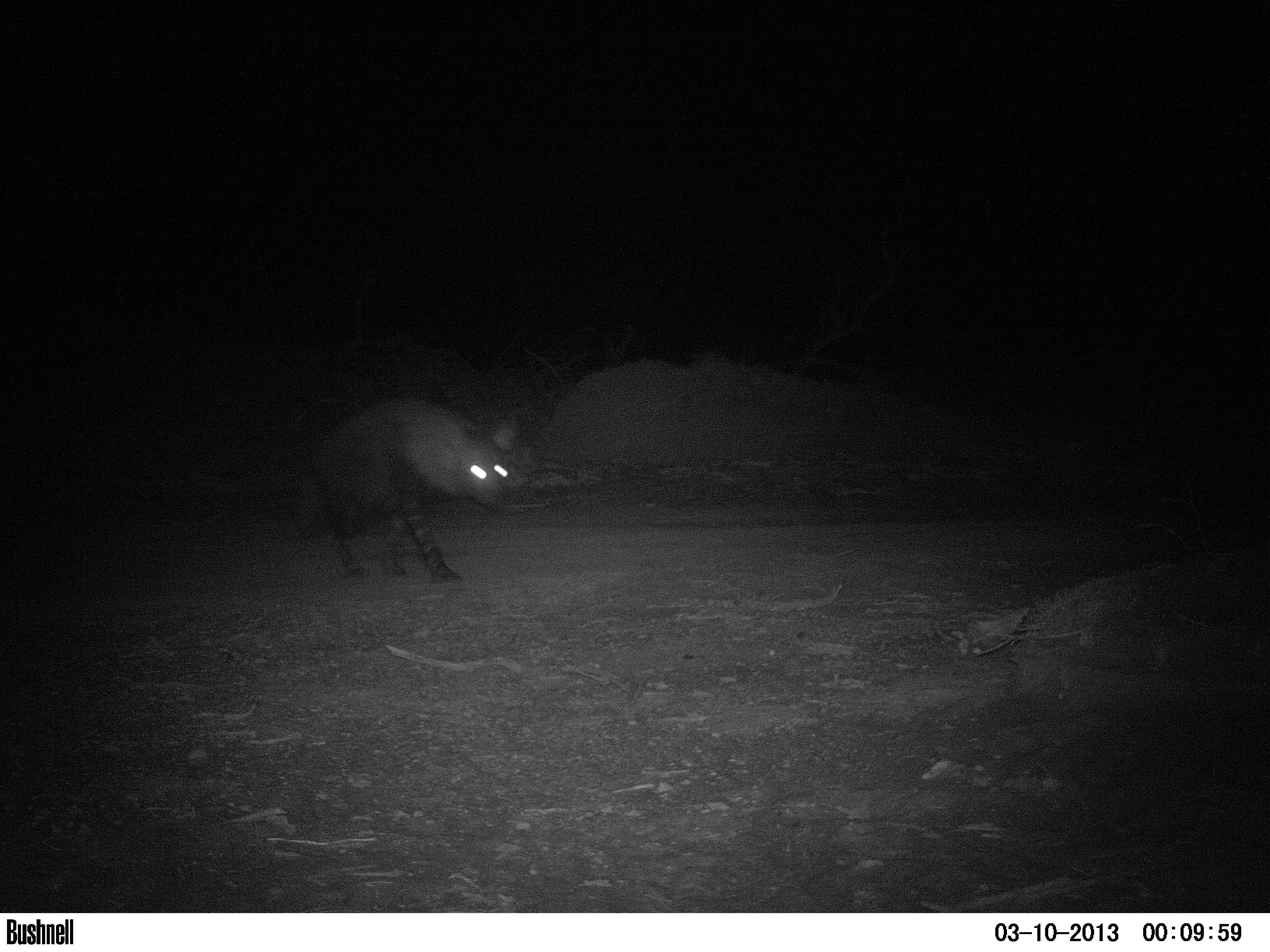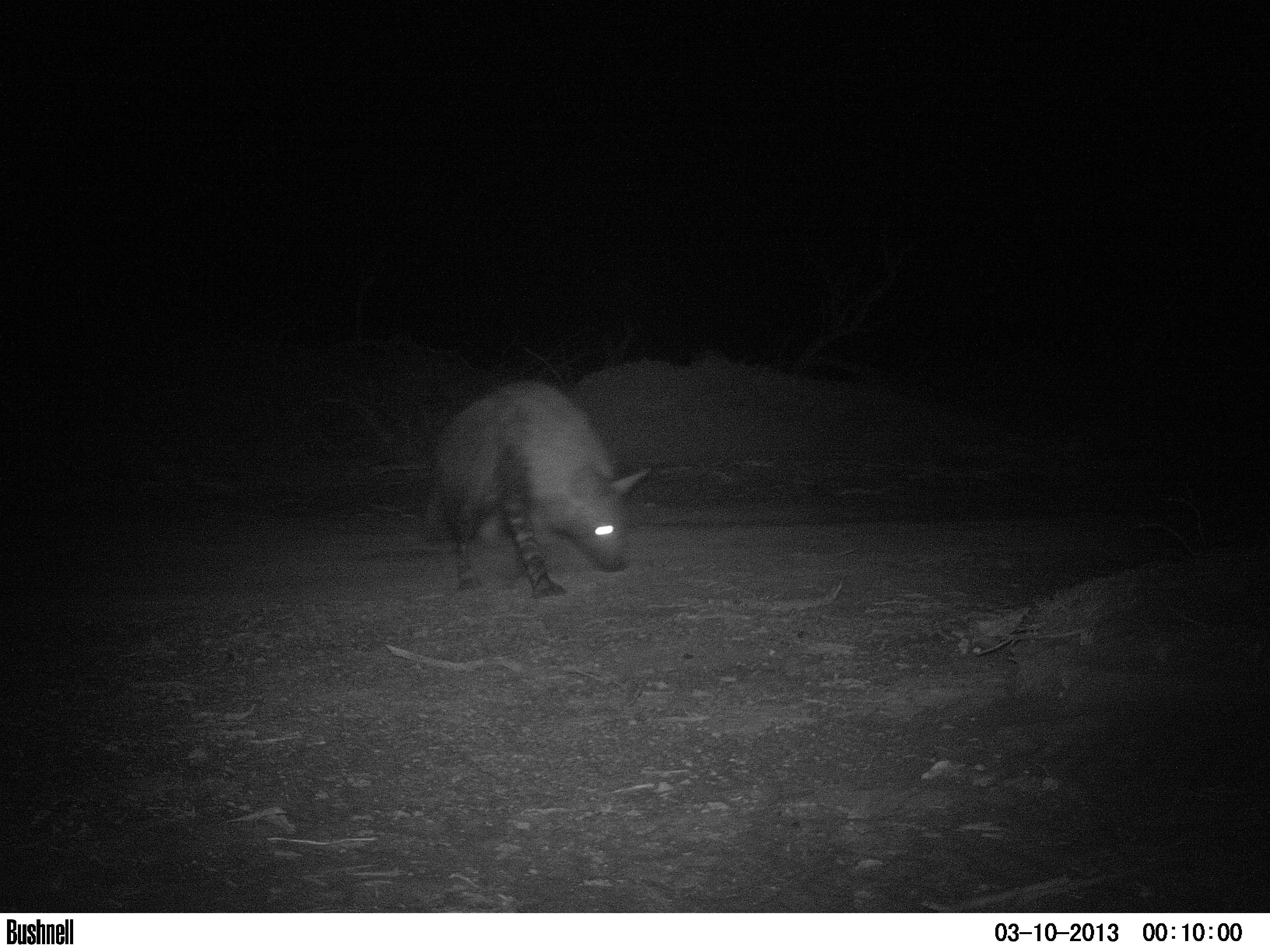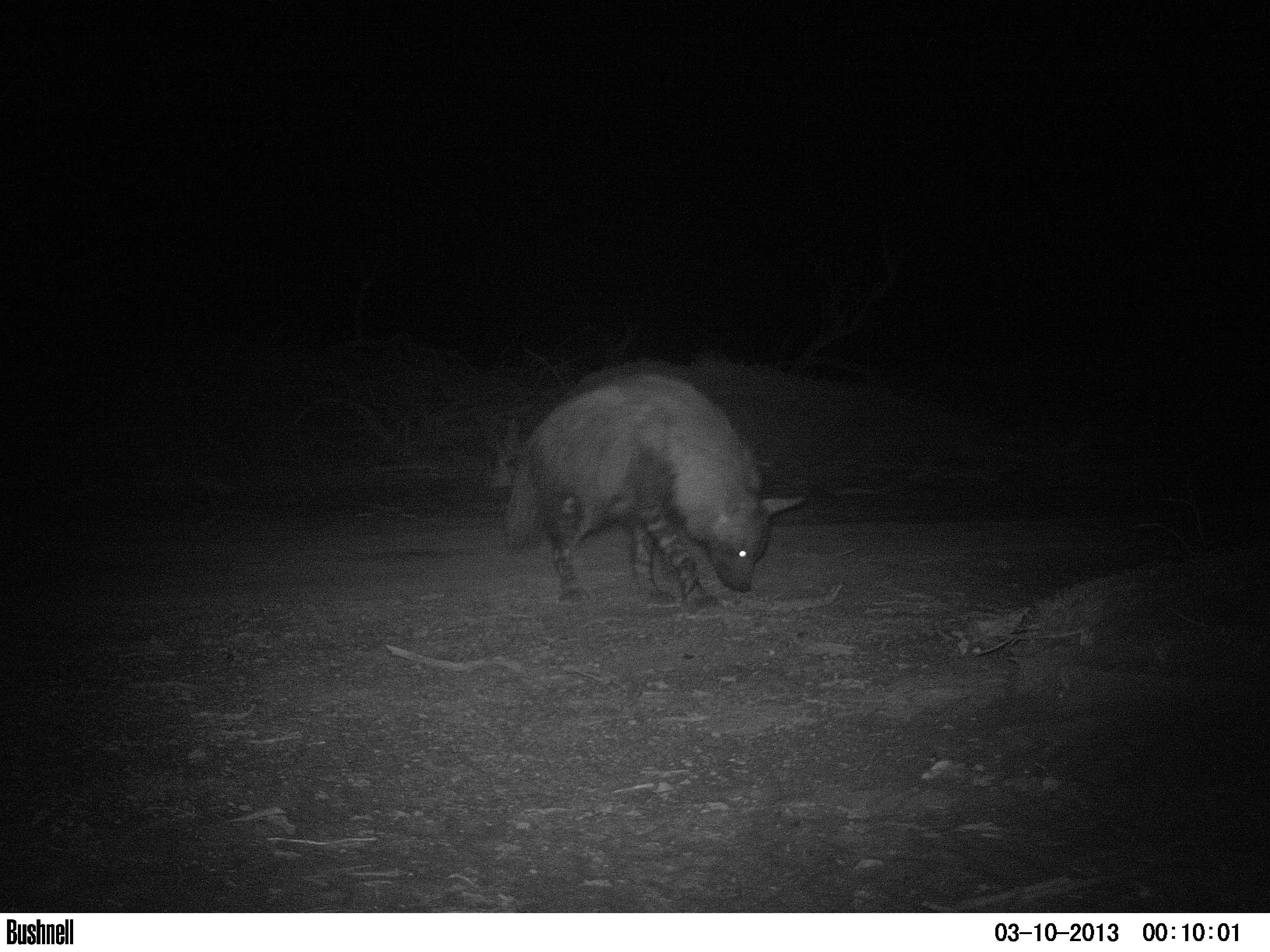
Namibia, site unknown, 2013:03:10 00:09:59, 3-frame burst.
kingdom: Animalia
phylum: Chordata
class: Mammalia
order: Carnivora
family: Hyaenidae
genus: Parahyaena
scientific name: Parahyaena brunnea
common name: brown hyena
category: hyaena brunnea